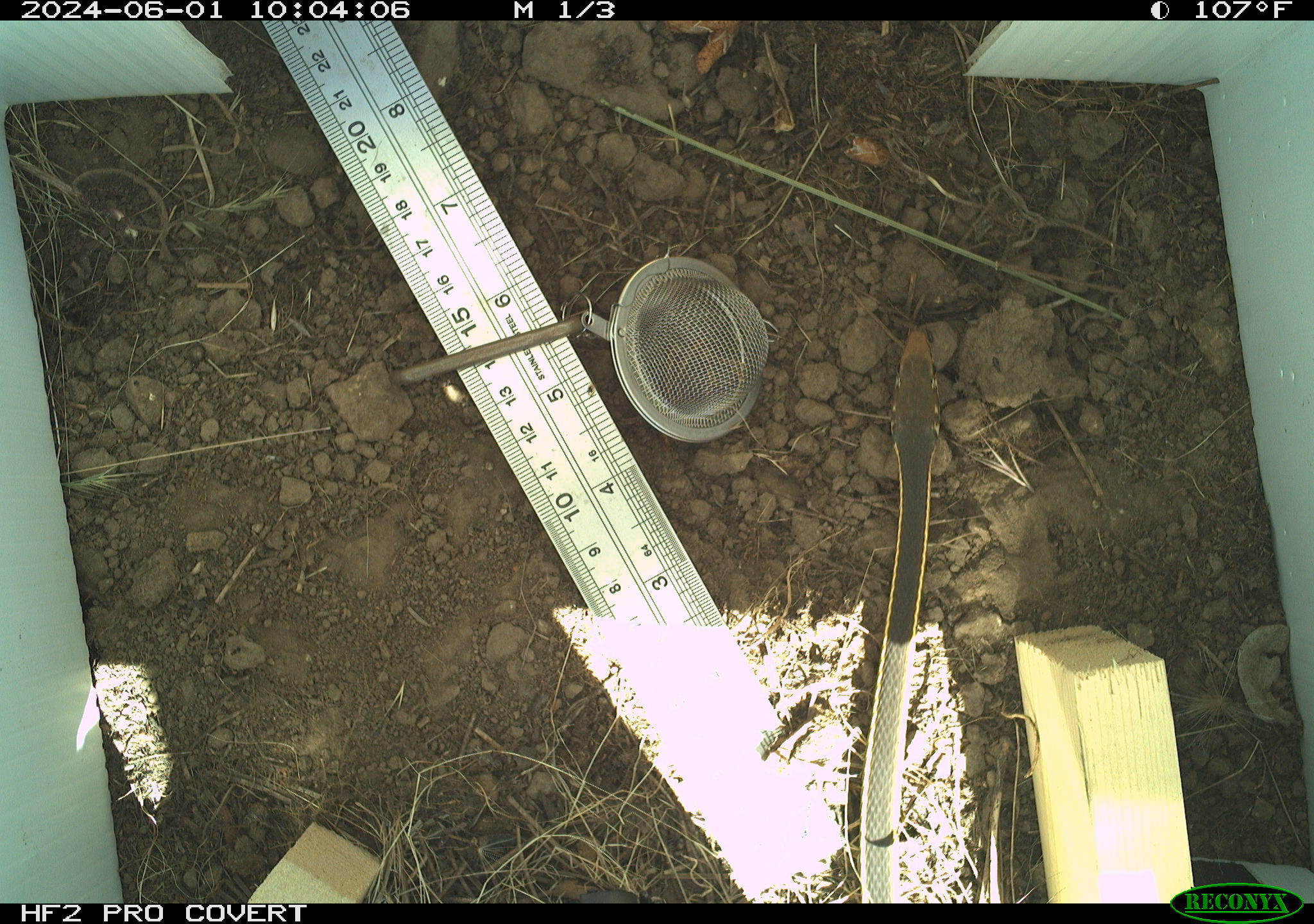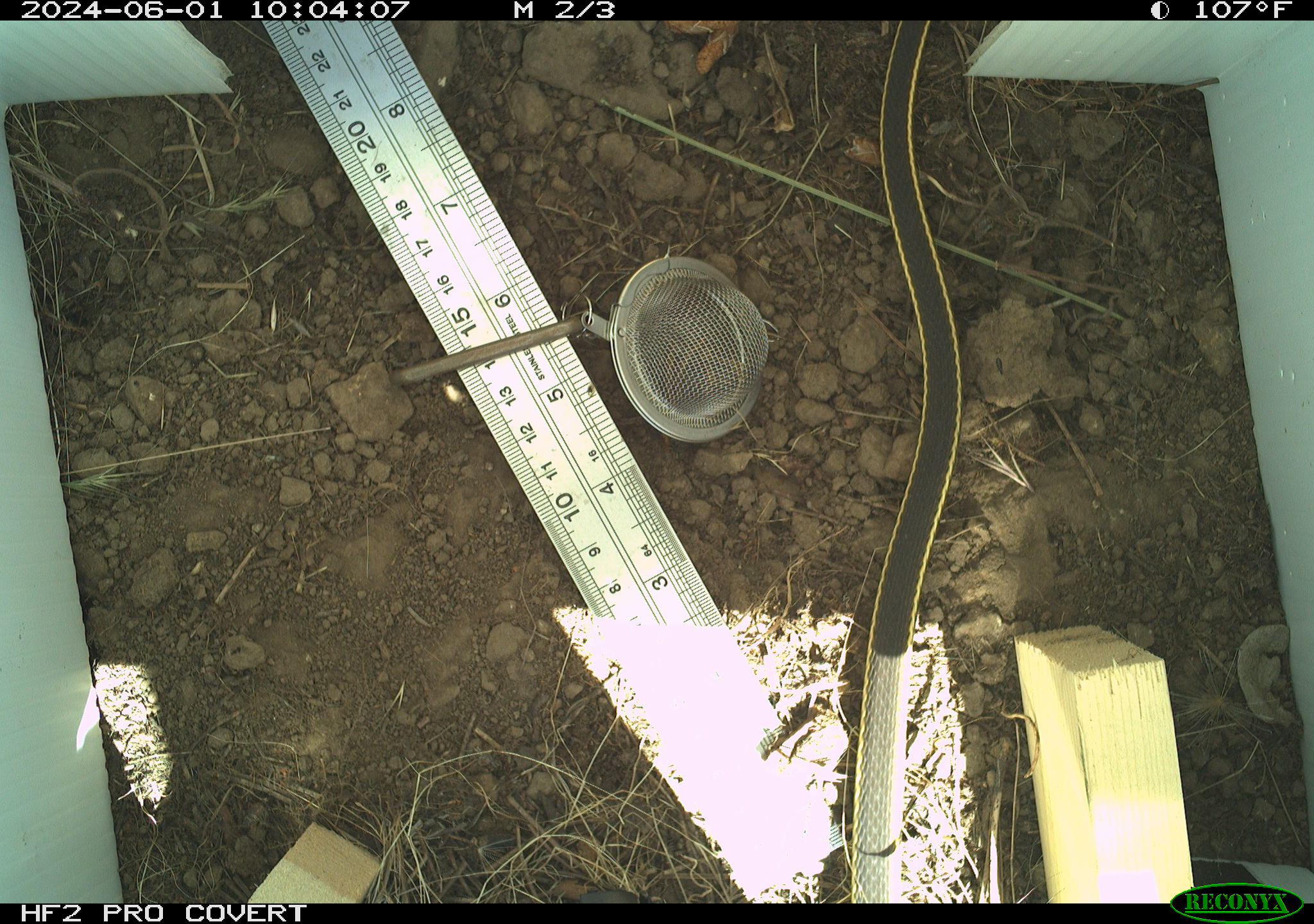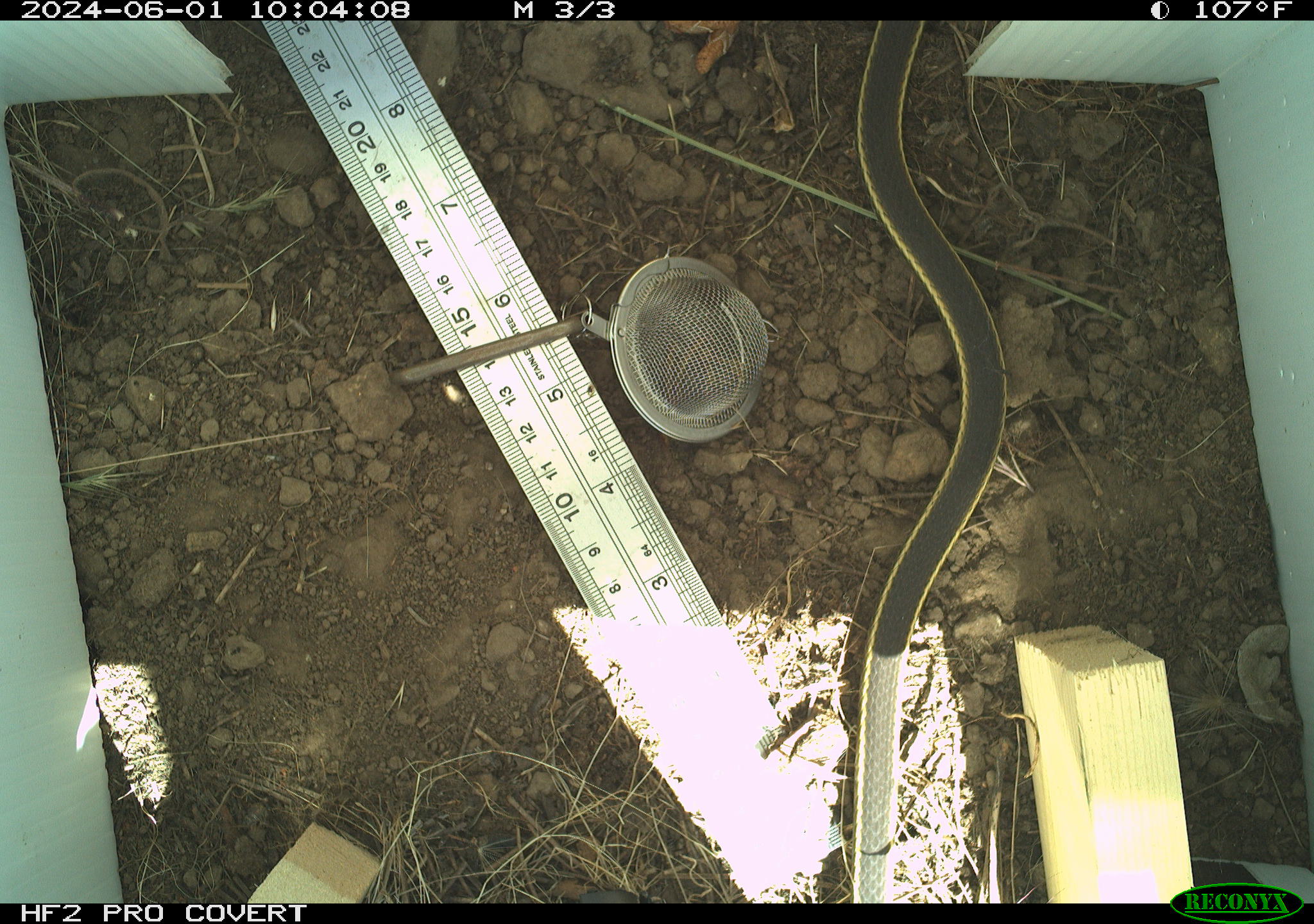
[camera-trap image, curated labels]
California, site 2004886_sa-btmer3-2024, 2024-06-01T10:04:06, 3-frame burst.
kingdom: Animalia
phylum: Chordata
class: Reptilia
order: Squamata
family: Colubridae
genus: Masticophis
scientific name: Masticophis lateralis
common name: striped racer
Striped racer (Masticophis lateralis).